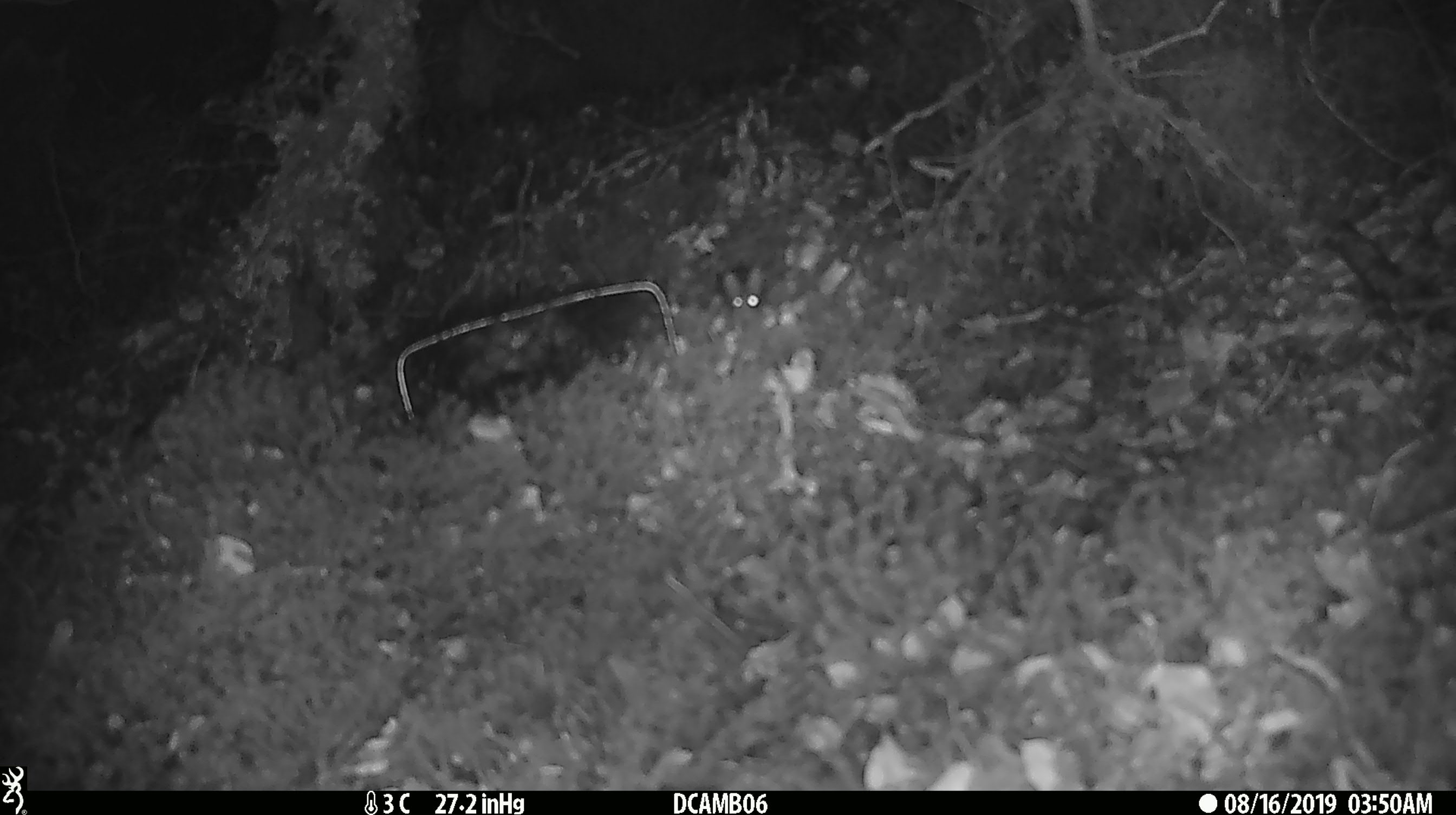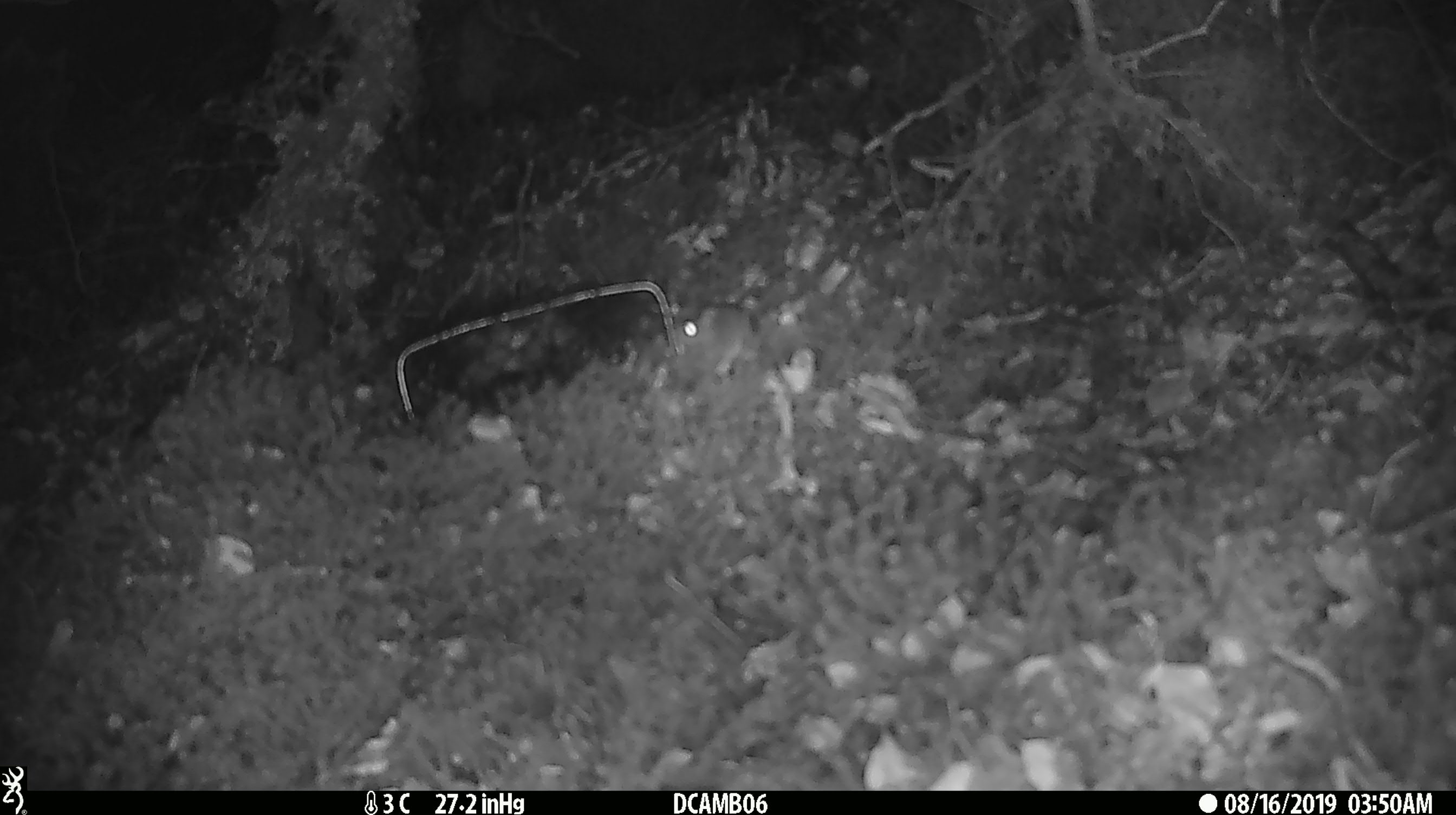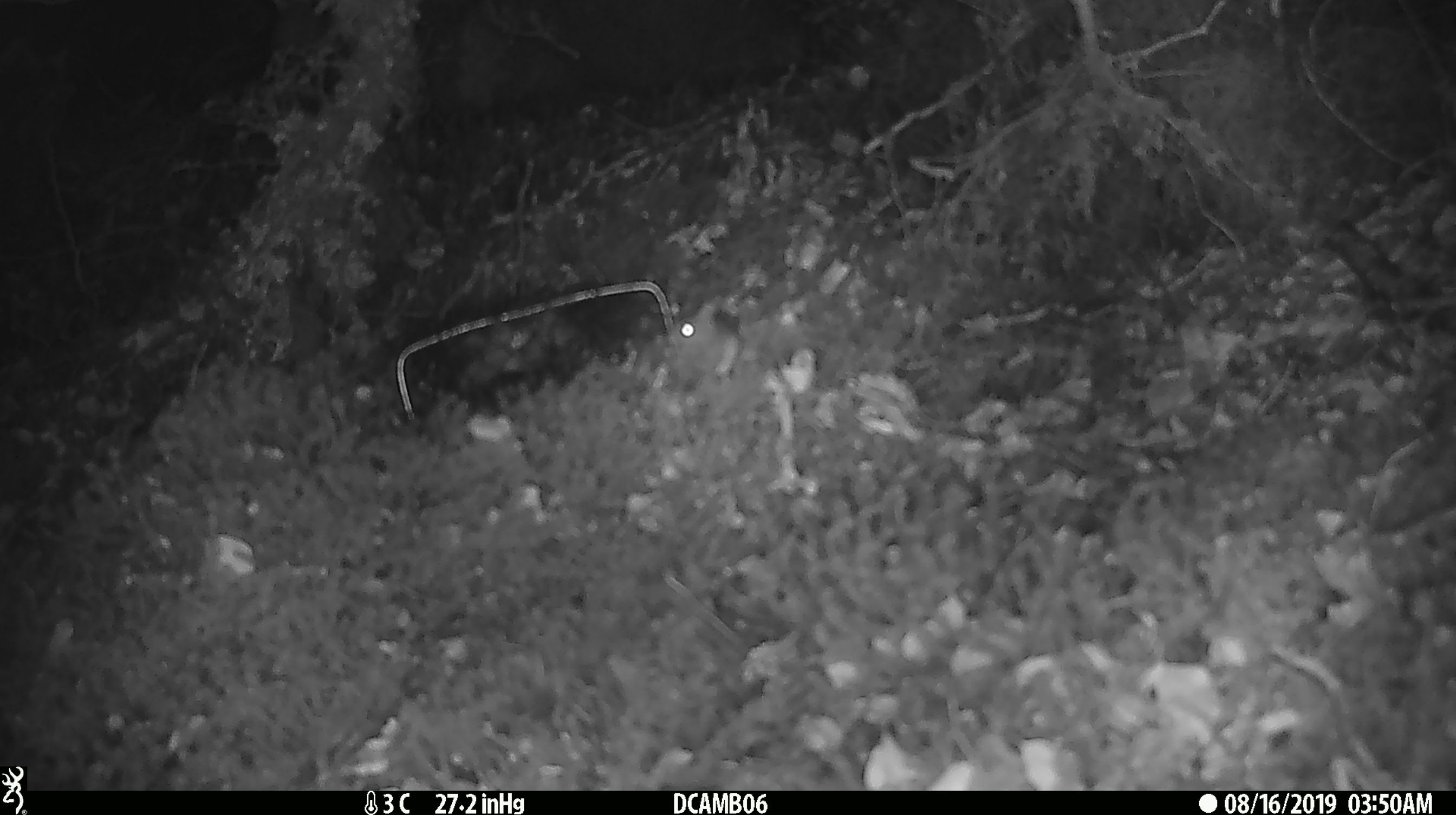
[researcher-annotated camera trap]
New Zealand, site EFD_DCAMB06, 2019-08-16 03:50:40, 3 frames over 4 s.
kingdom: Animalia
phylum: Chordata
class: Mammalia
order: Rodentia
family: Muridae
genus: Mus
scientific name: Mus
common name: mouse